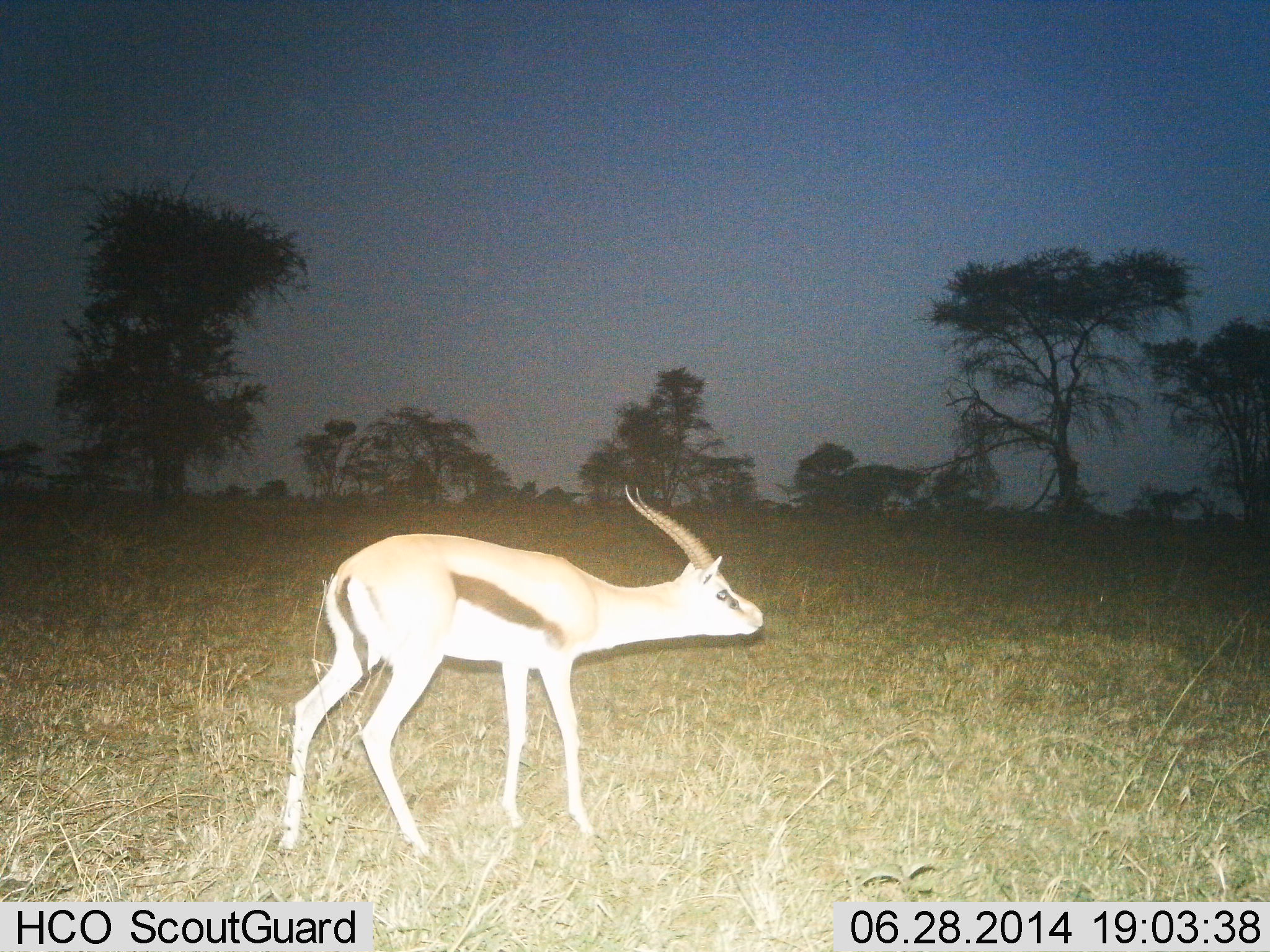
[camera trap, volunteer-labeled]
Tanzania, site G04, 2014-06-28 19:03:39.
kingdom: Animalia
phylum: Chordata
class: Mammalia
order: Artiodactyla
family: Bovidae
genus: Eudorcas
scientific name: Eudorcas thomsonii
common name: thomson's gazelle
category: gazellethomsons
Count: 1.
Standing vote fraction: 64%.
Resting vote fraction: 0%.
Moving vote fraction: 36%.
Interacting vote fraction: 0%.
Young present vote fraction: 0%.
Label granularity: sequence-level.